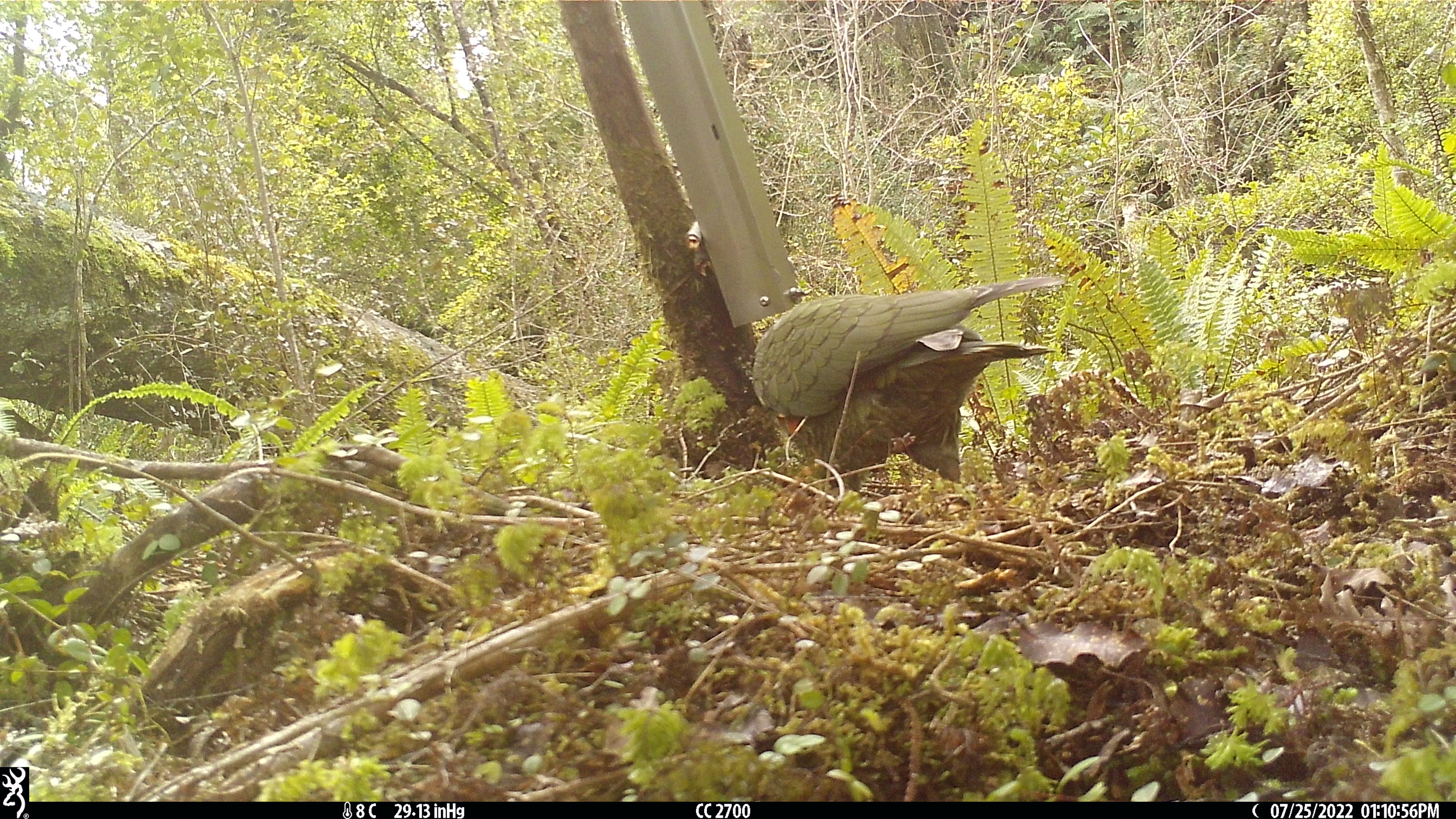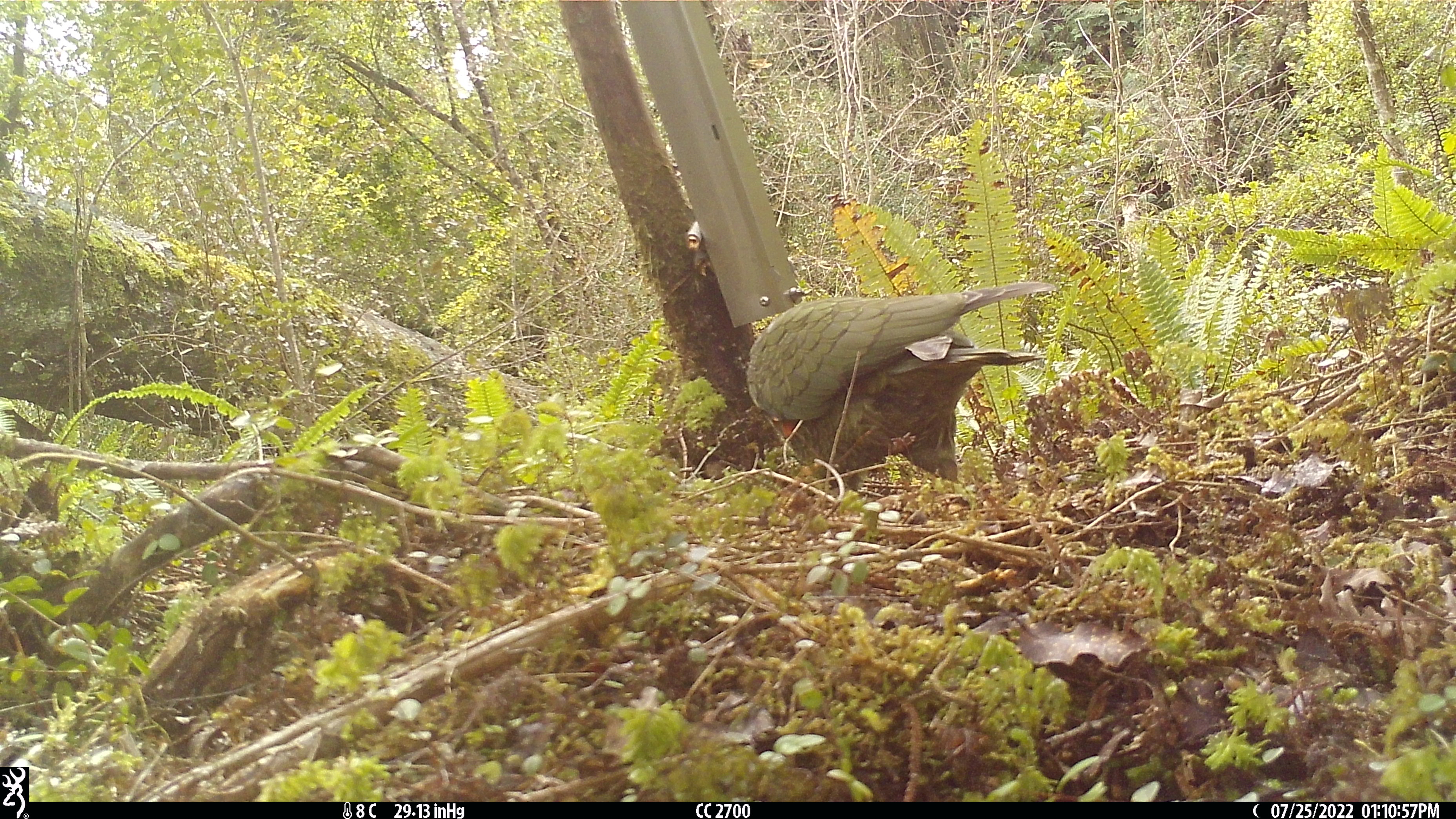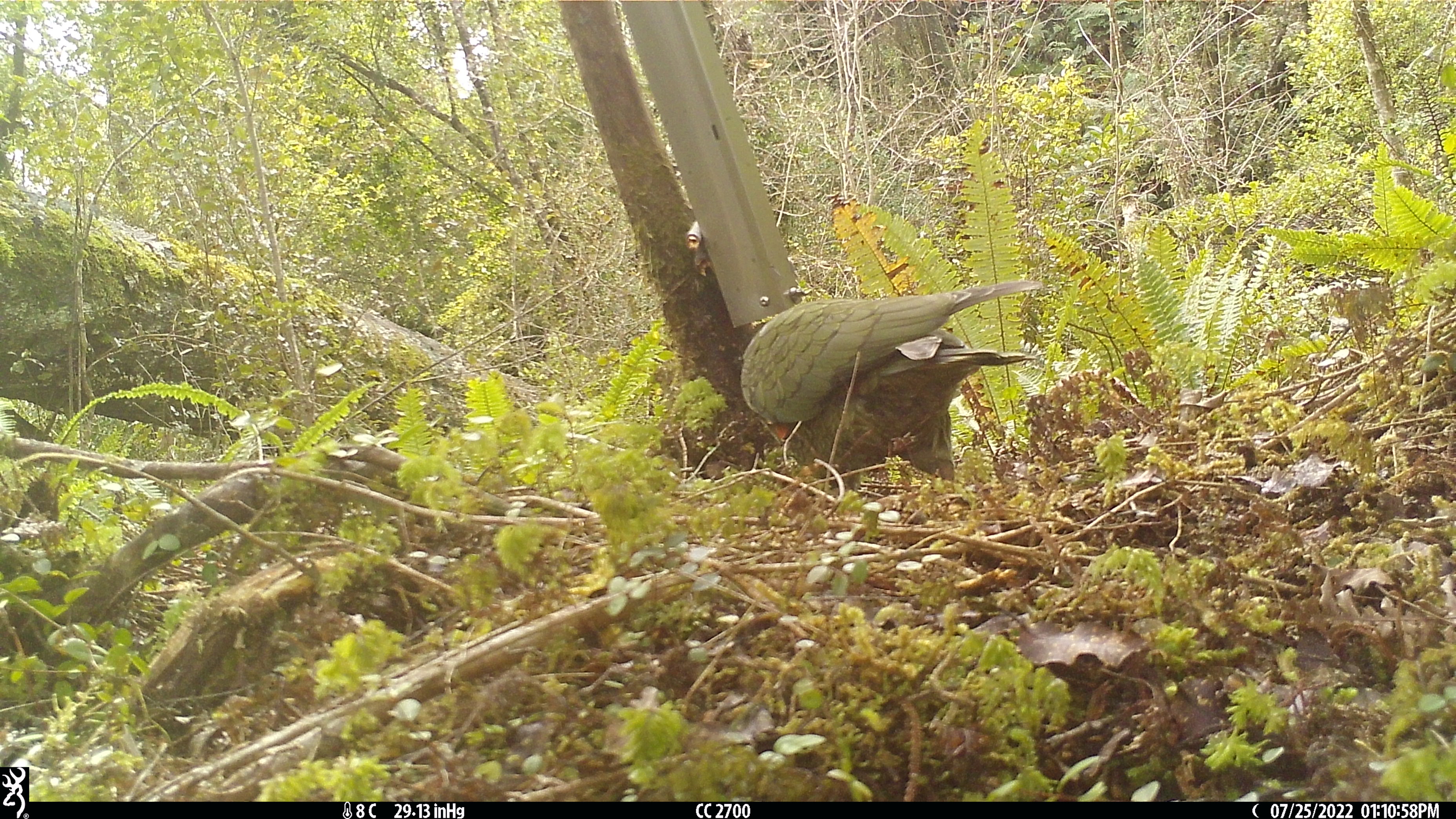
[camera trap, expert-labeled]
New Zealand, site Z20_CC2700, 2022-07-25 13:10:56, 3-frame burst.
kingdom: Animalia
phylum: Chordata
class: Aves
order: Psittaciformes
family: Strigopidae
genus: Nestor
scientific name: Nestor notabilis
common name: kea